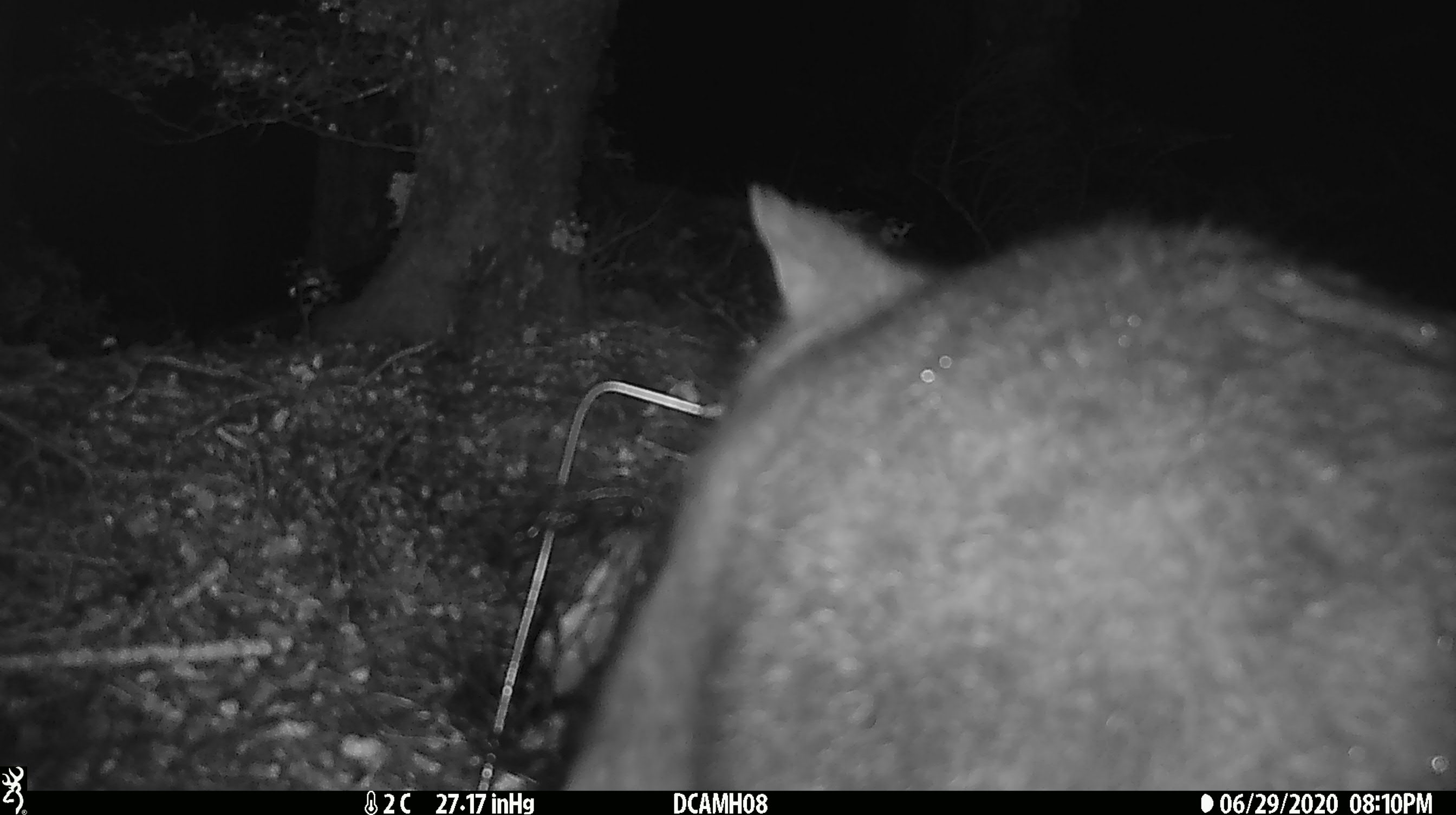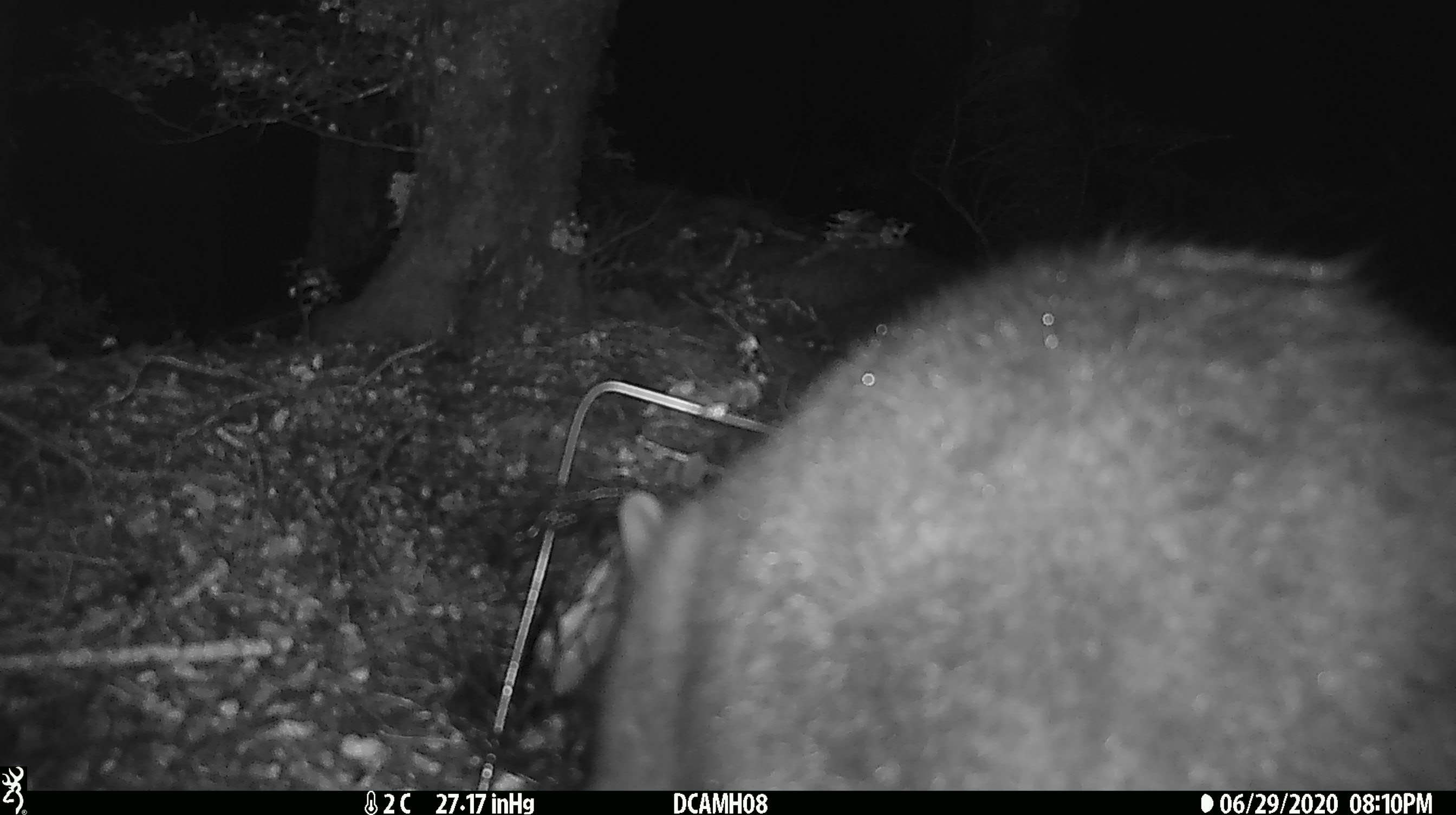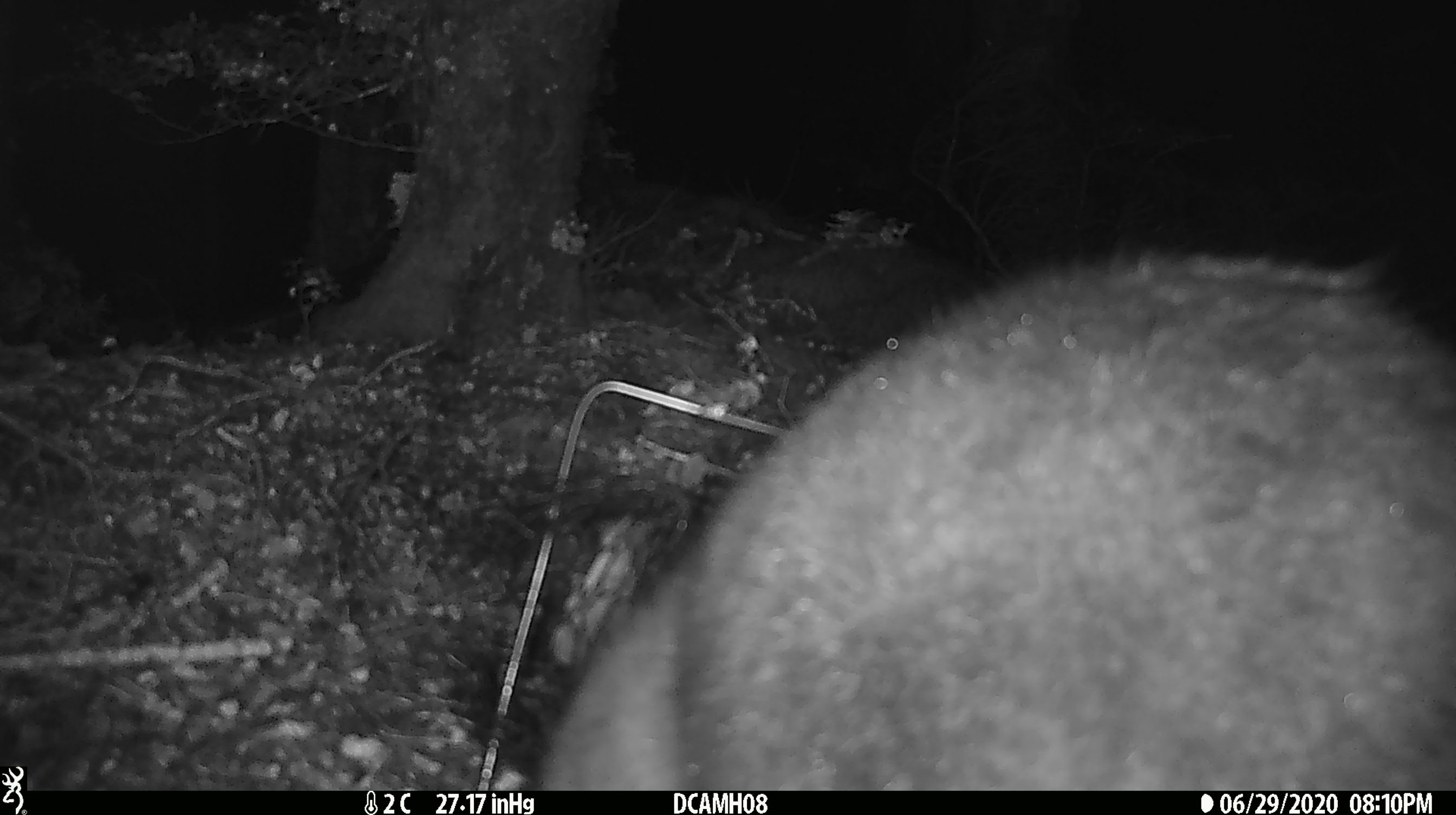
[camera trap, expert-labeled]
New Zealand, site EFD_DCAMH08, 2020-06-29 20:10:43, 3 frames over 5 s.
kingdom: Animalia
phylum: Chordata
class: Mammalia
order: Diprotodontia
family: Phalangeridae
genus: Trichosurus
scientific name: Trichosurus vulpecula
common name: common brushtail possum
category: possum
Possum (common brushtail possum) (Trichosurus vulpecula).